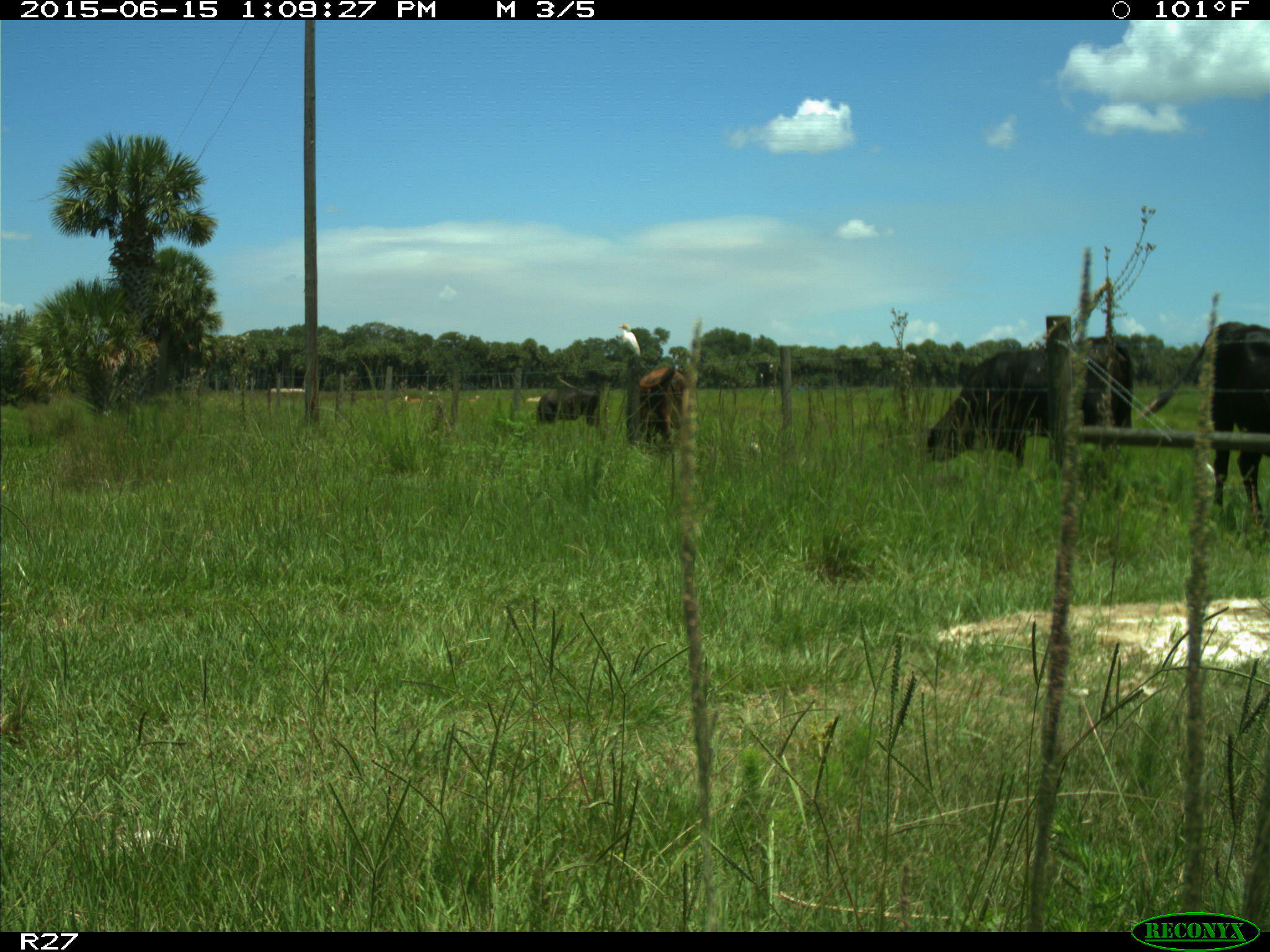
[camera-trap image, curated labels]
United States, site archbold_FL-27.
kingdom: Animalia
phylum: Chordata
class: Mammalia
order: Artiodactyla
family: Bovidae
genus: Bos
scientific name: Bos taurus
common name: domestic cow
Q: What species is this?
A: Bos taurus (domestic cow).